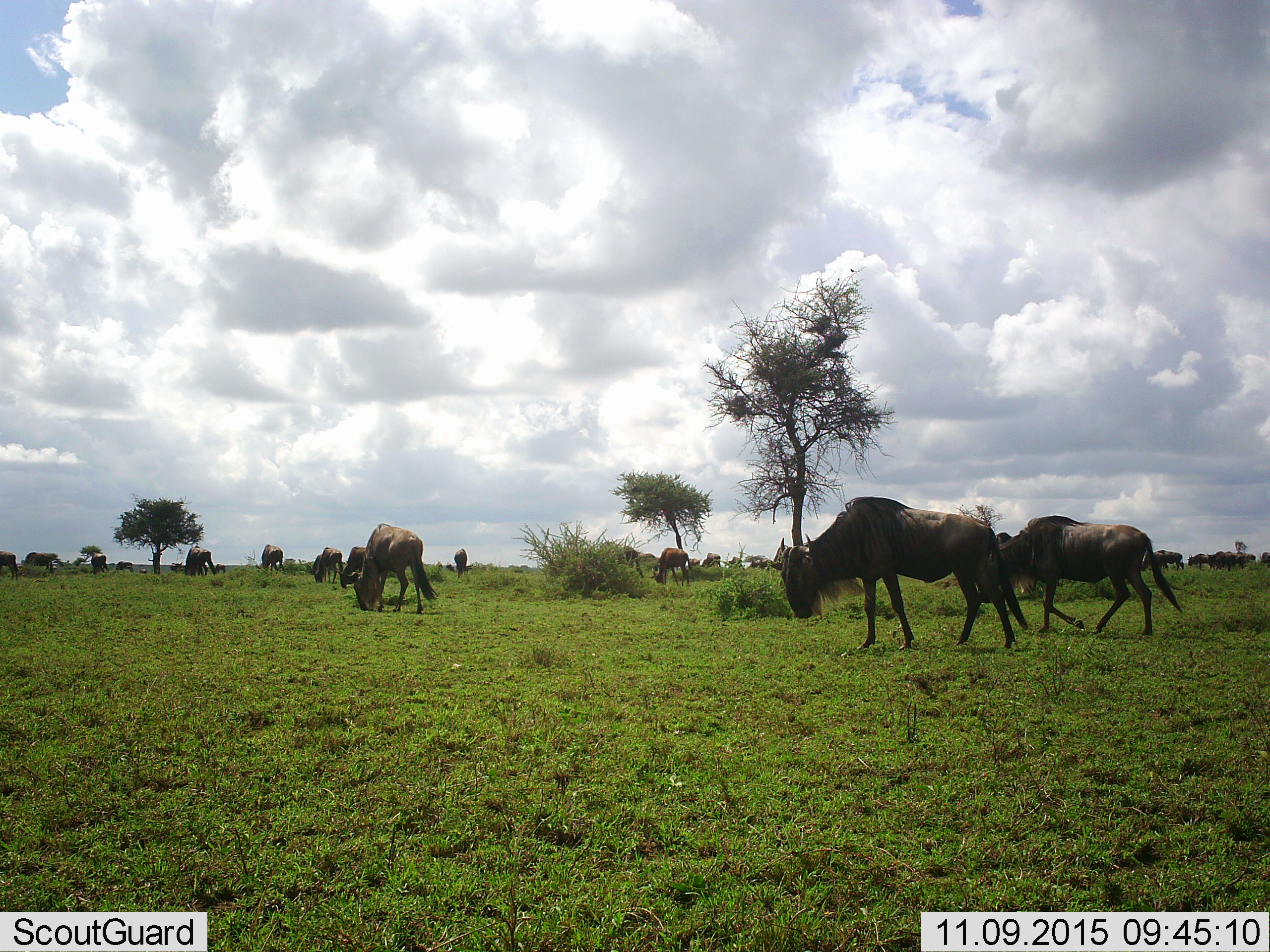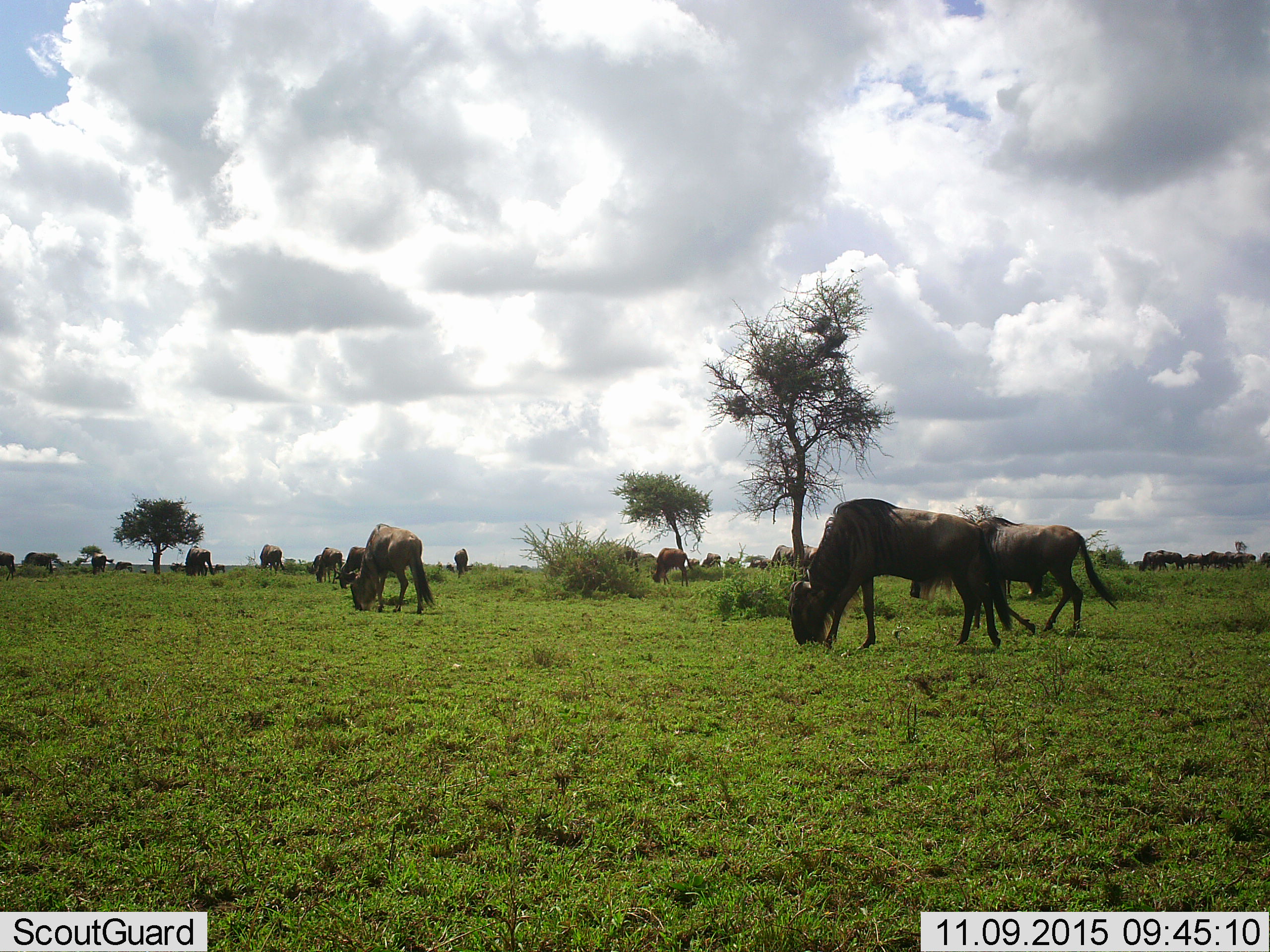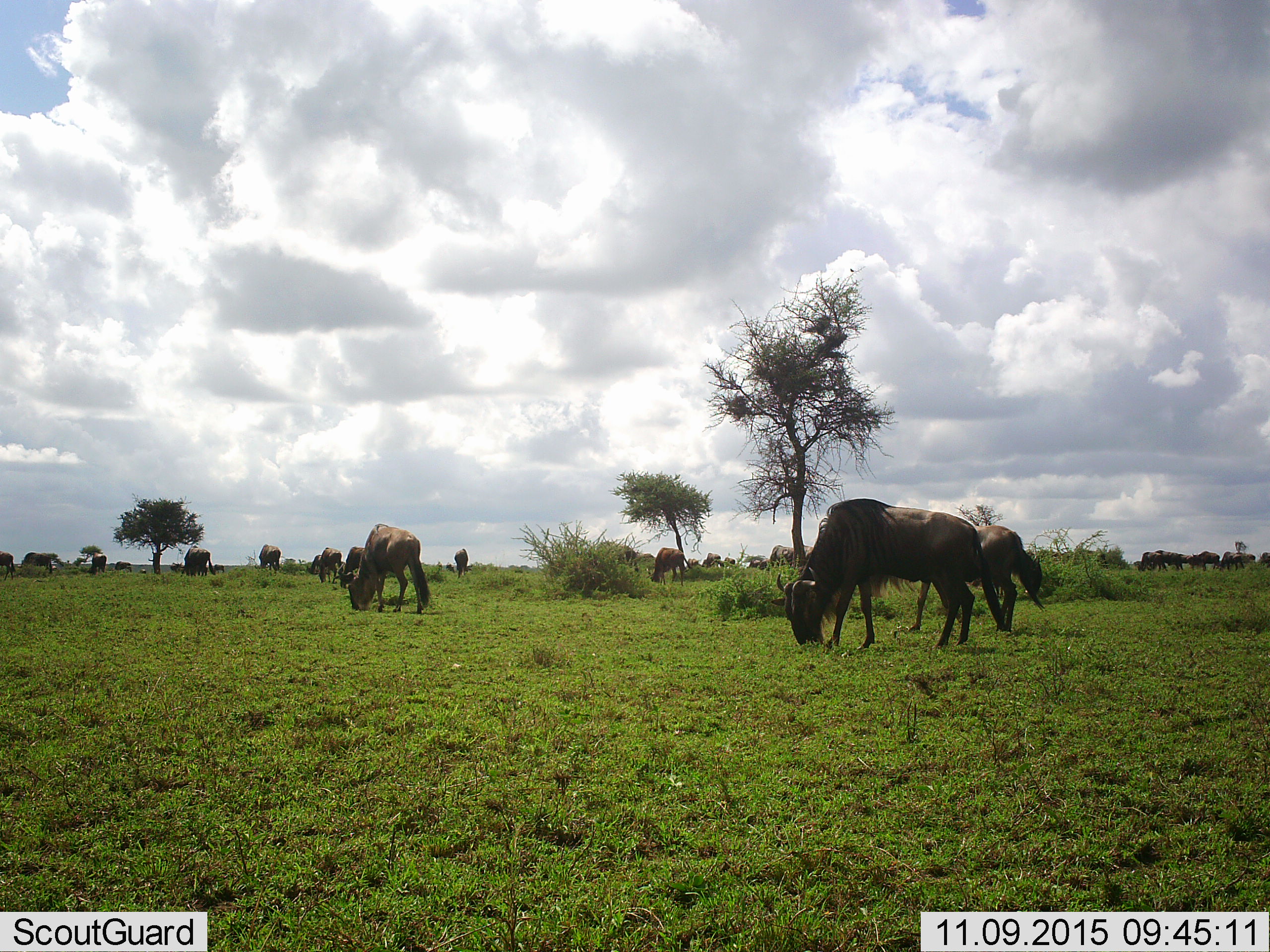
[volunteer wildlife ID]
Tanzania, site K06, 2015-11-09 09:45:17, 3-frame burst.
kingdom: Animalia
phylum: Chordata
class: Mammalia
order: Artiodactyla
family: Bovidae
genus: Connochaetes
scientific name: Connochaetes taurinus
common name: blue wildebeest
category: wildebeest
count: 11-50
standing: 20%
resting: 0%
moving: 60%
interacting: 0%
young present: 10%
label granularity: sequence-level